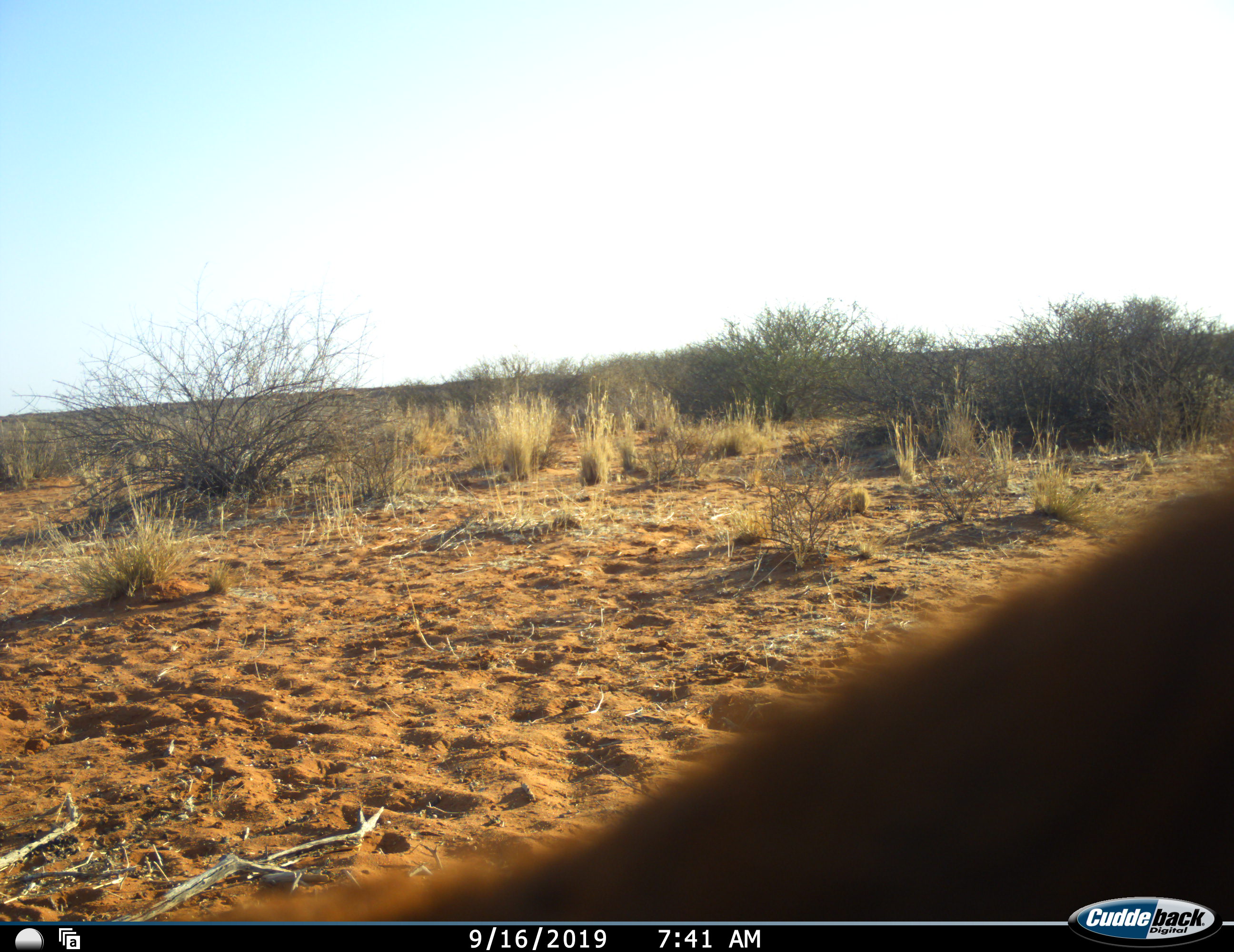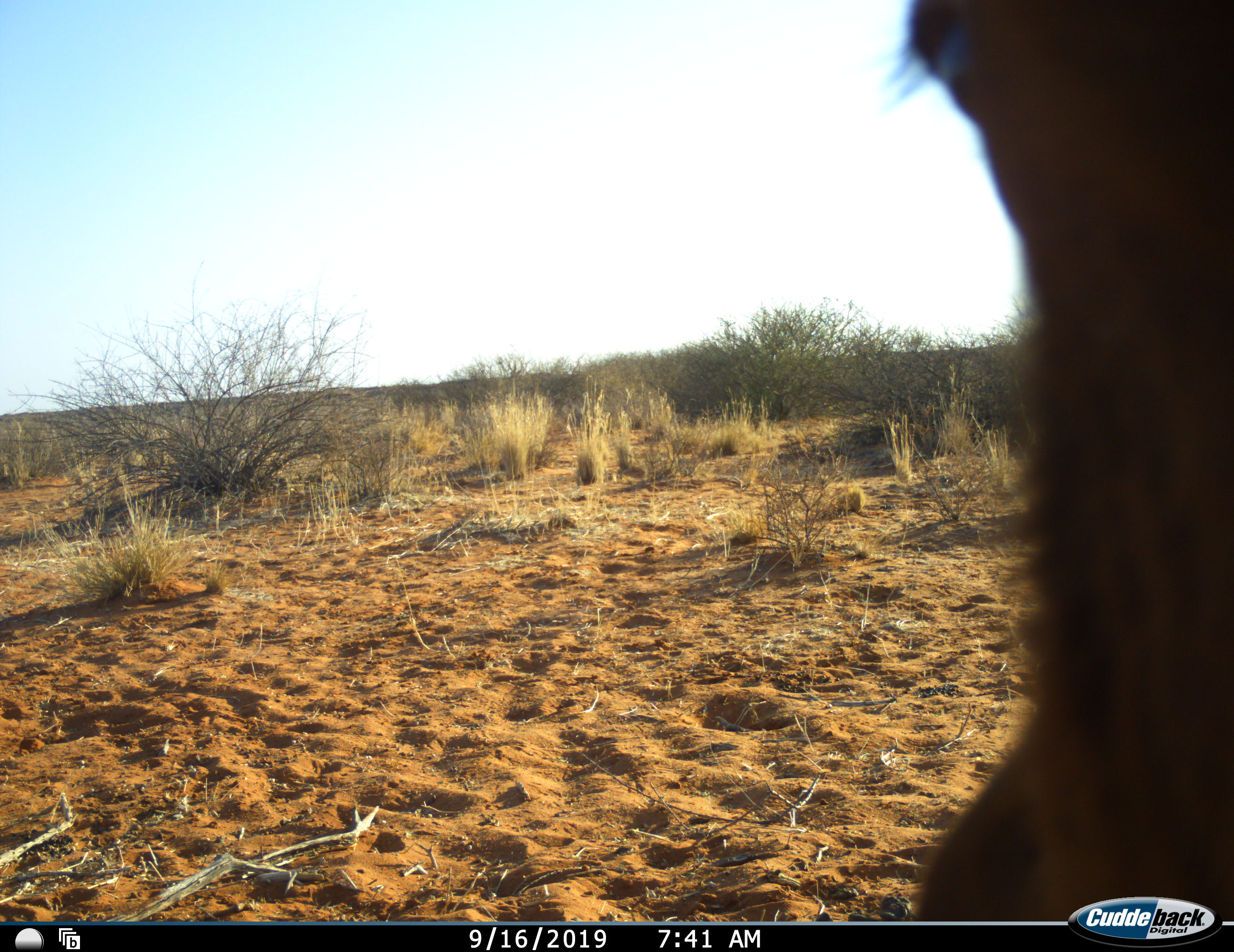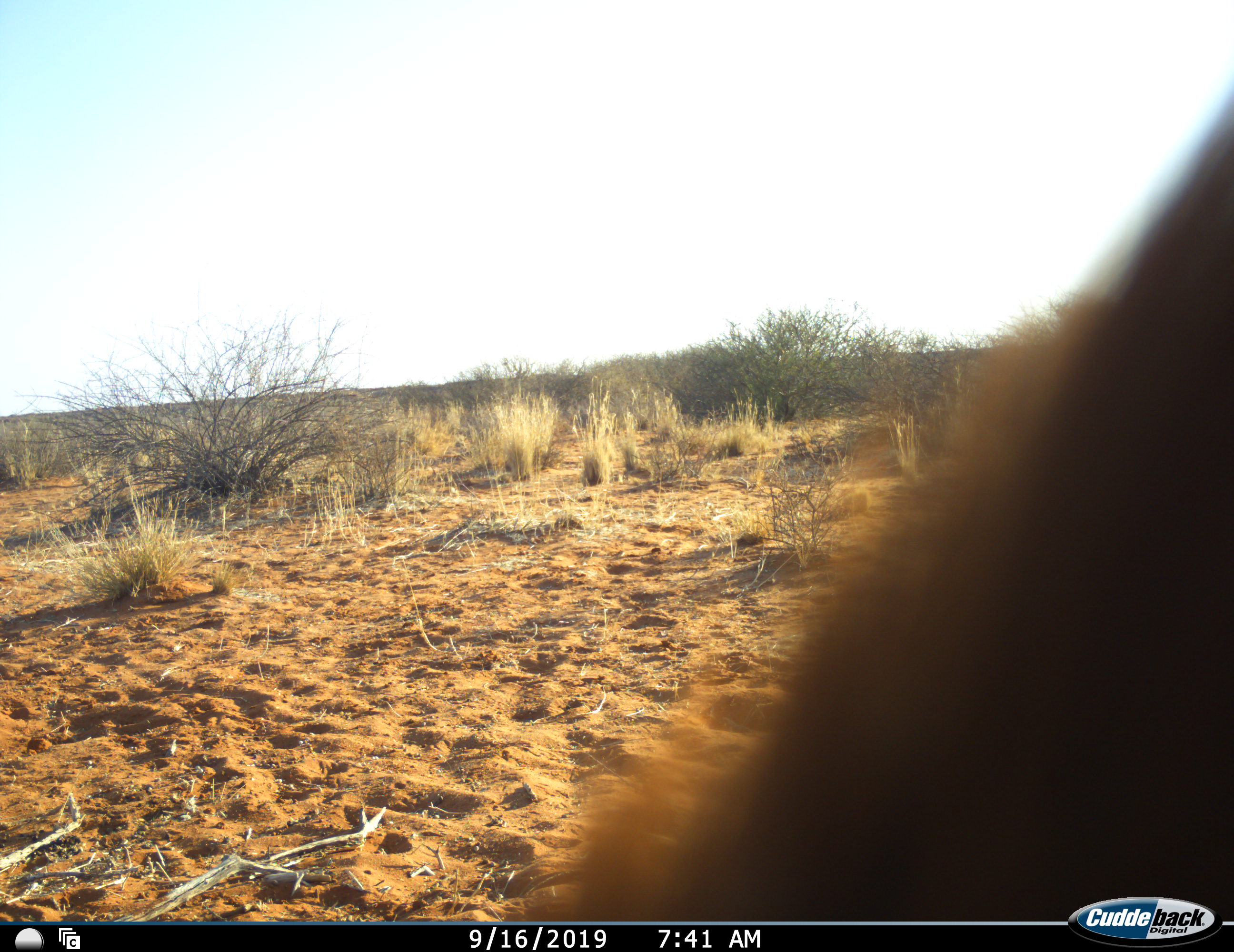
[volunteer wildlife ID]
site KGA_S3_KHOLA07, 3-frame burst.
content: unidentified animal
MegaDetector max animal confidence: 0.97